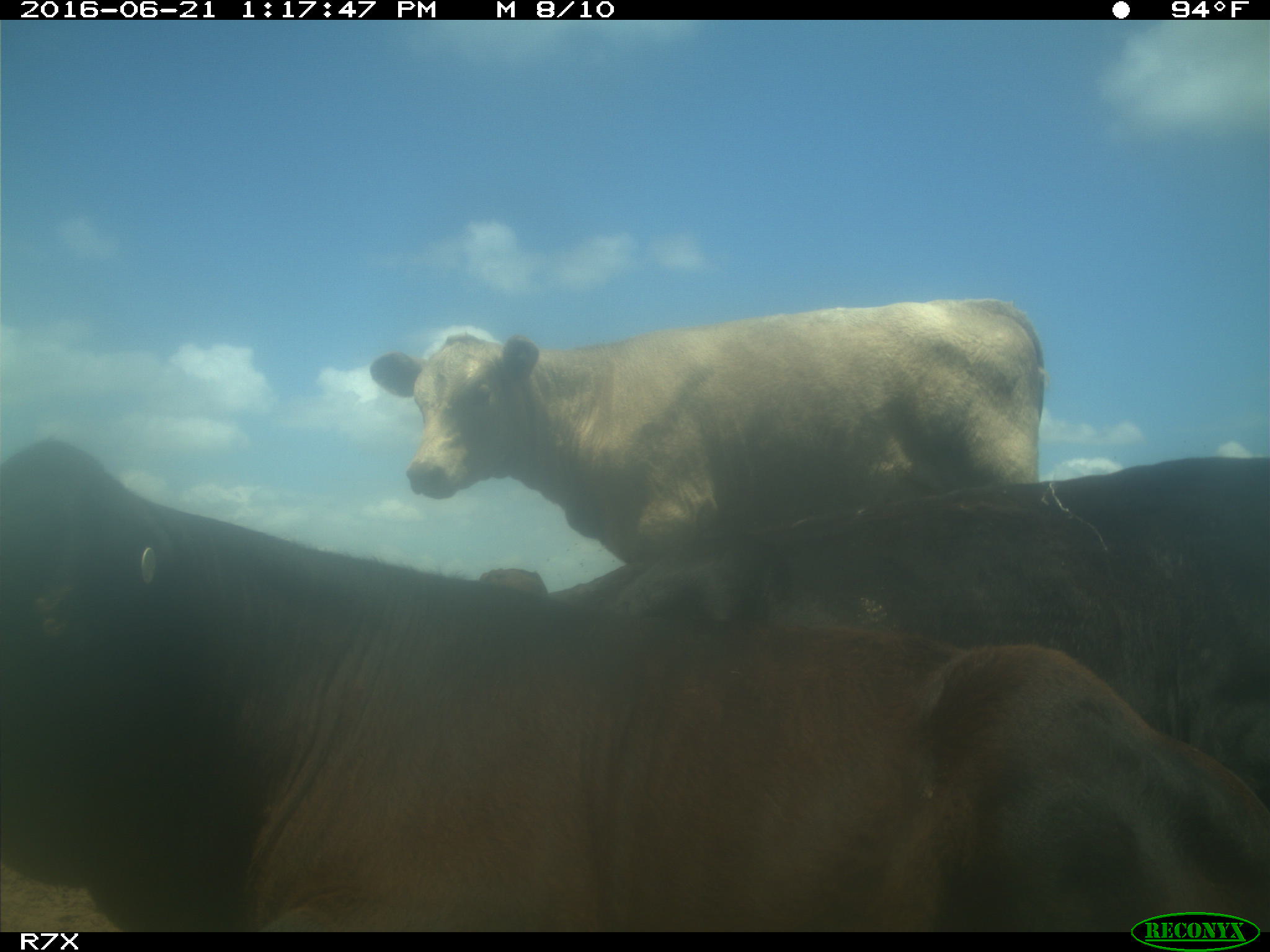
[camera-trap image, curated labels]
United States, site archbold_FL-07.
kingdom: Animalia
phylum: Chordata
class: Mammalia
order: Artiodactyla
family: Bovidae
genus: Bos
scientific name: Bos taurus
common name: domestic cow